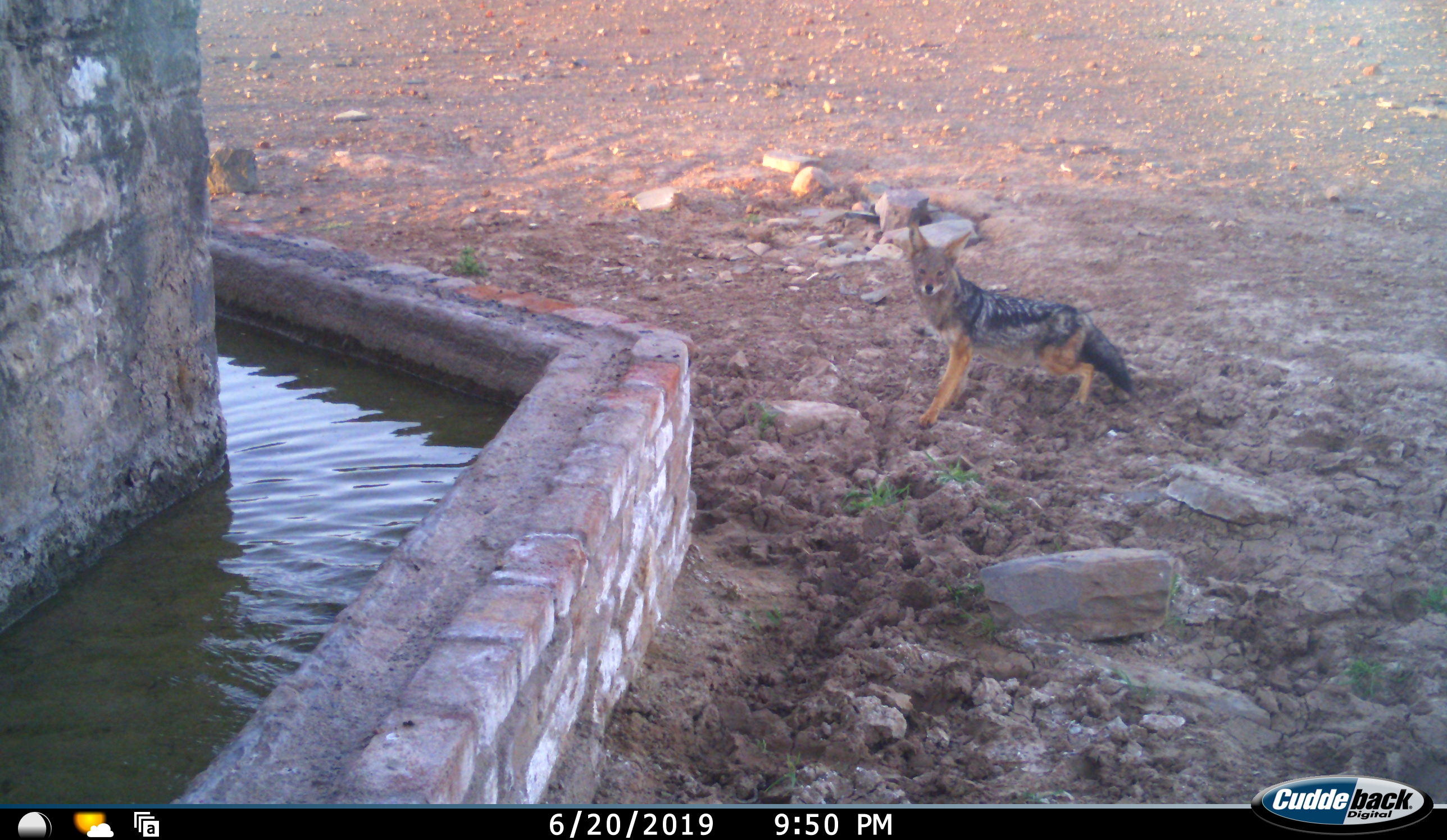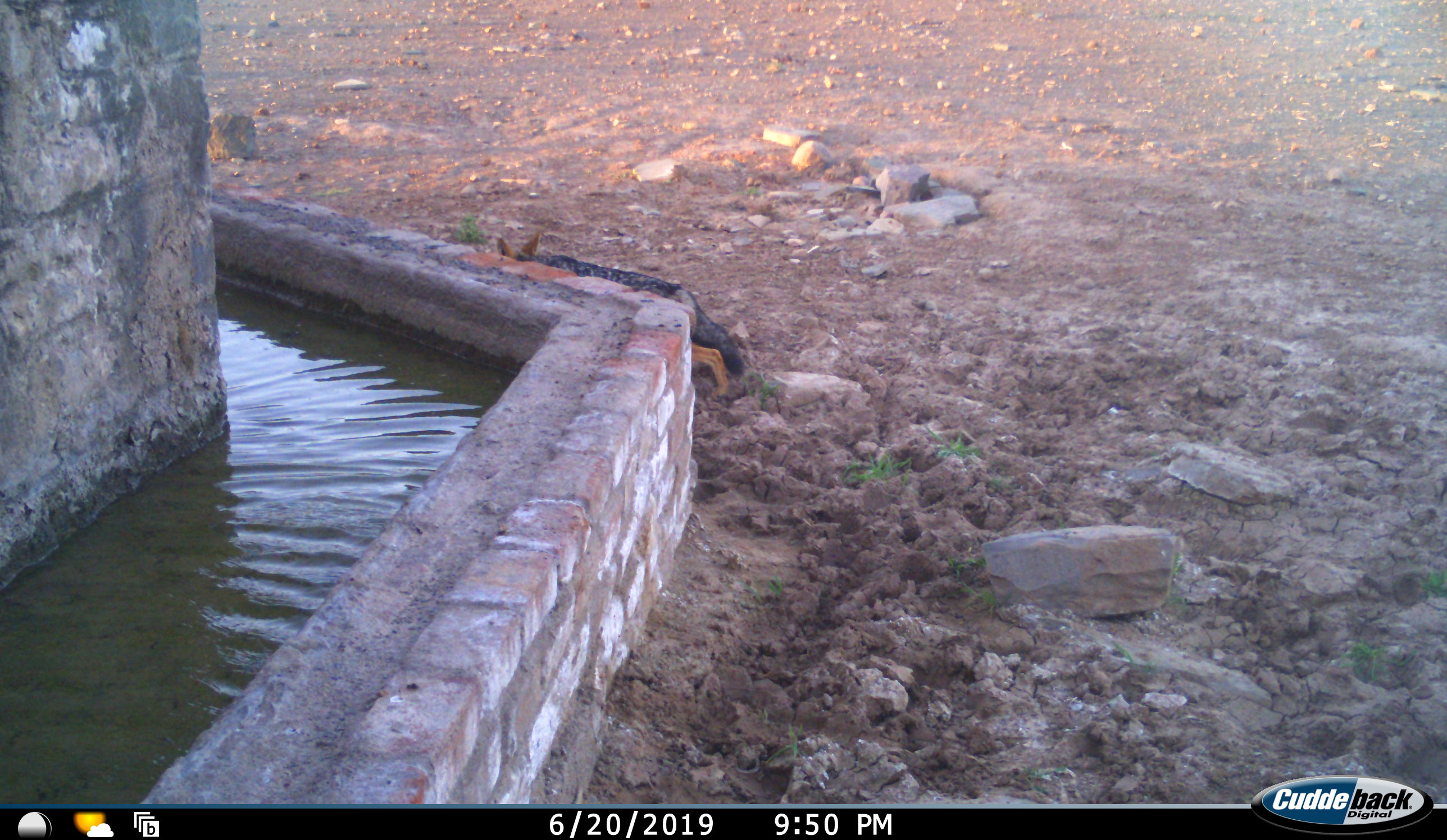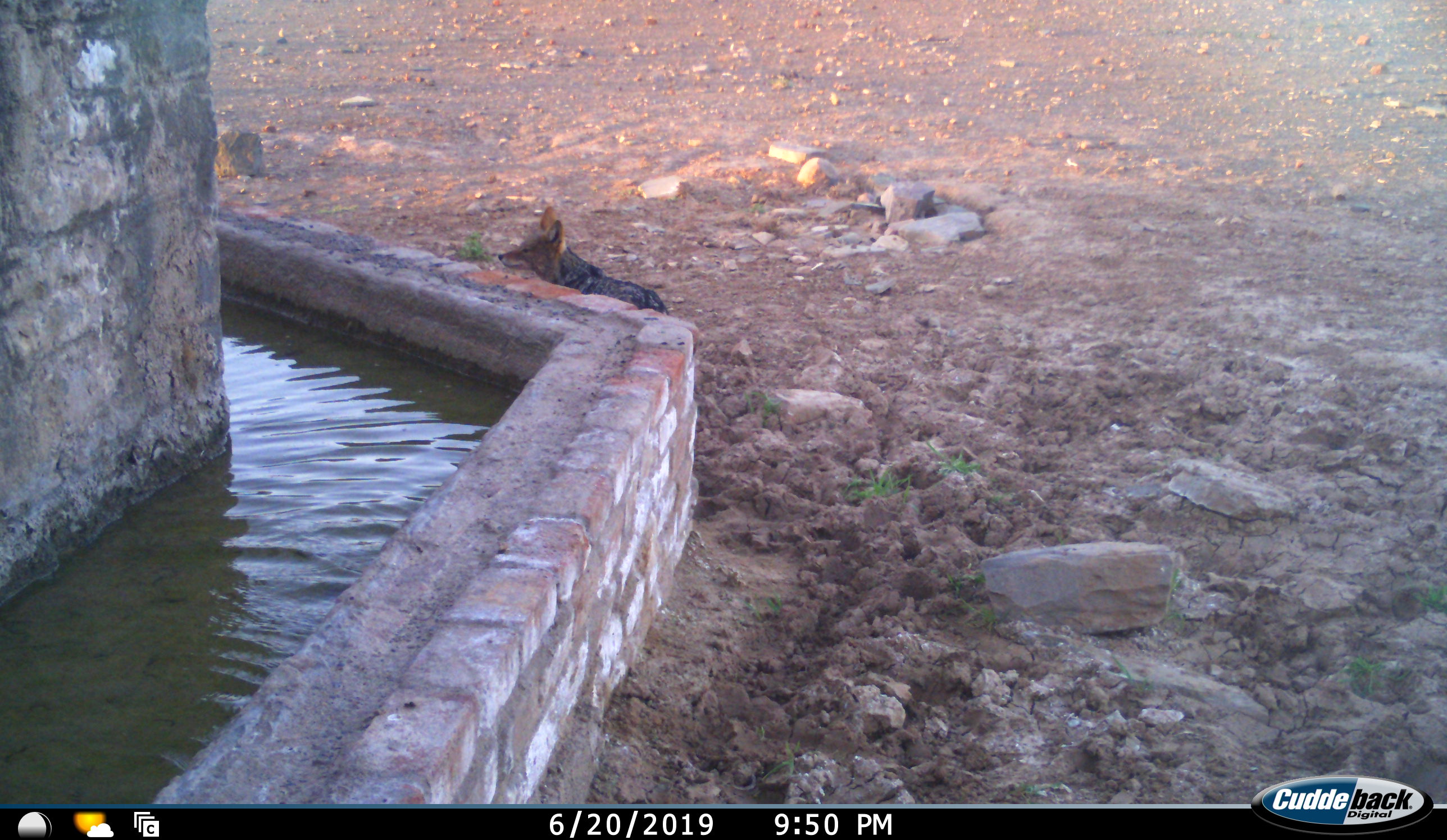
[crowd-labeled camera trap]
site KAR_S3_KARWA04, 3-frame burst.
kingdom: Animalia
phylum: Chordata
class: Mammalia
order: Carnivora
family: Canidae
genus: Lupulella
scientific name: Lupulella mesomelas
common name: black-backed jackal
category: jackalblackbacked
Jackalblackbacked (black-backed jackal) (Lupulella mesomelas), count 1. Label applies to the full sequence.